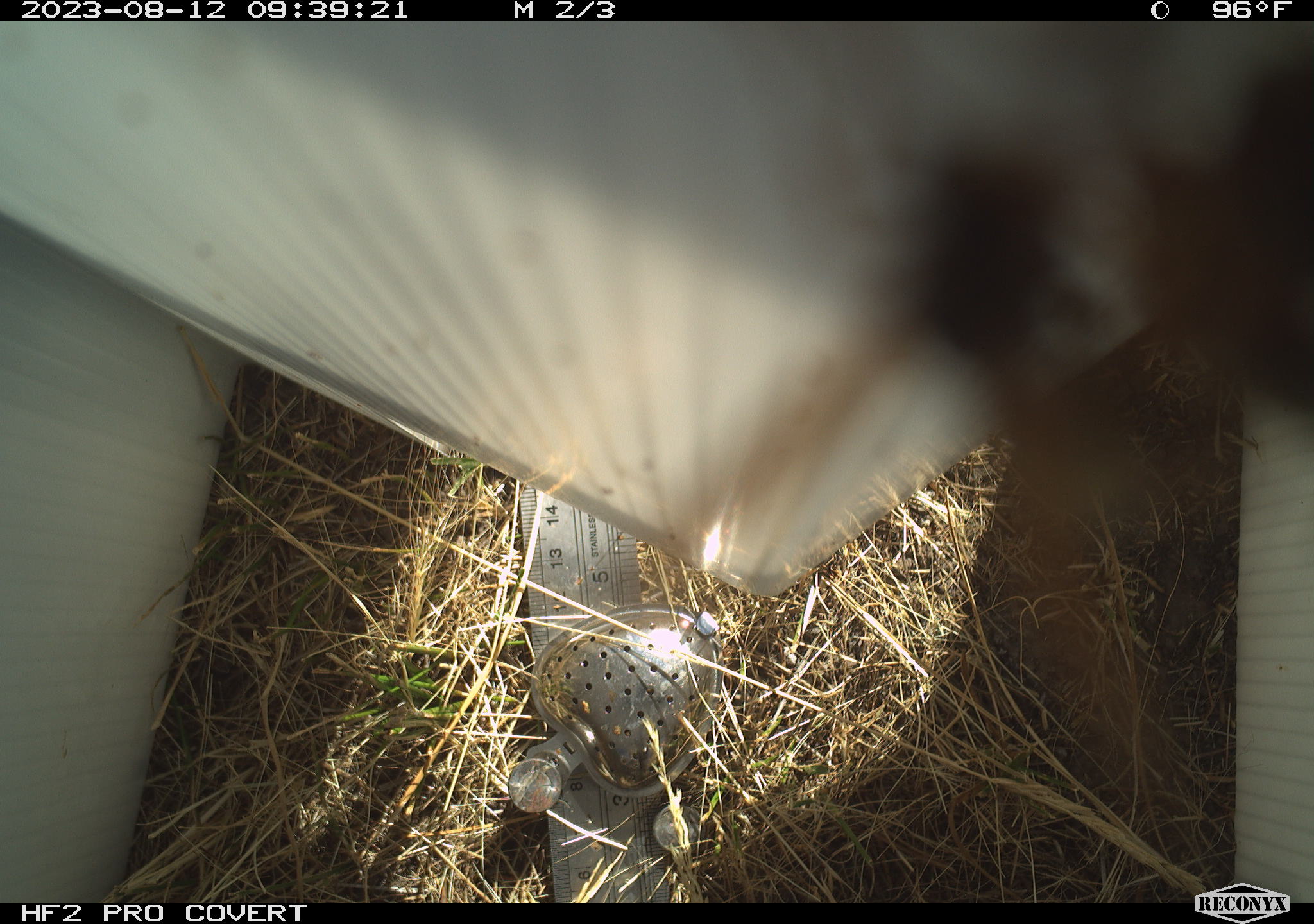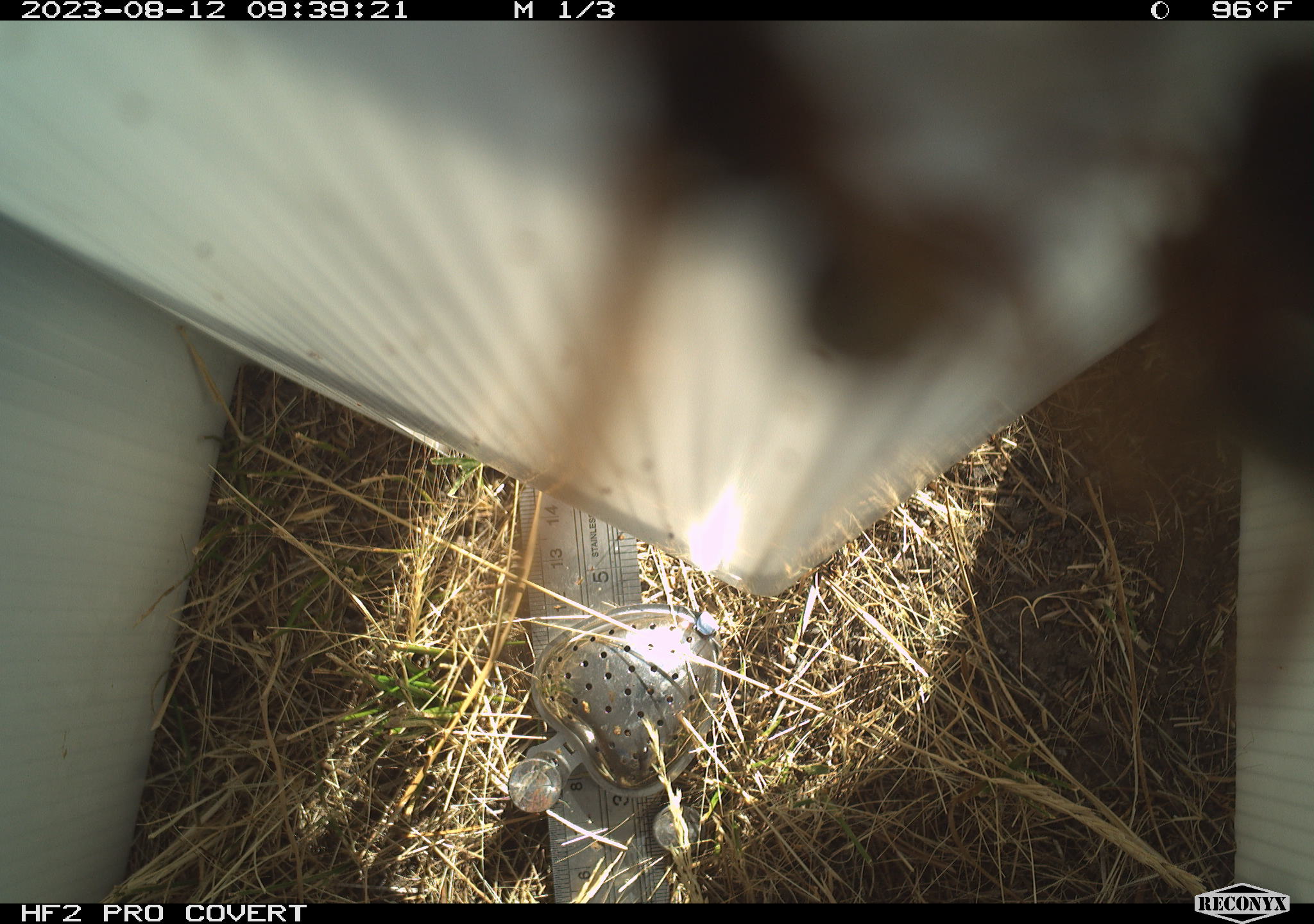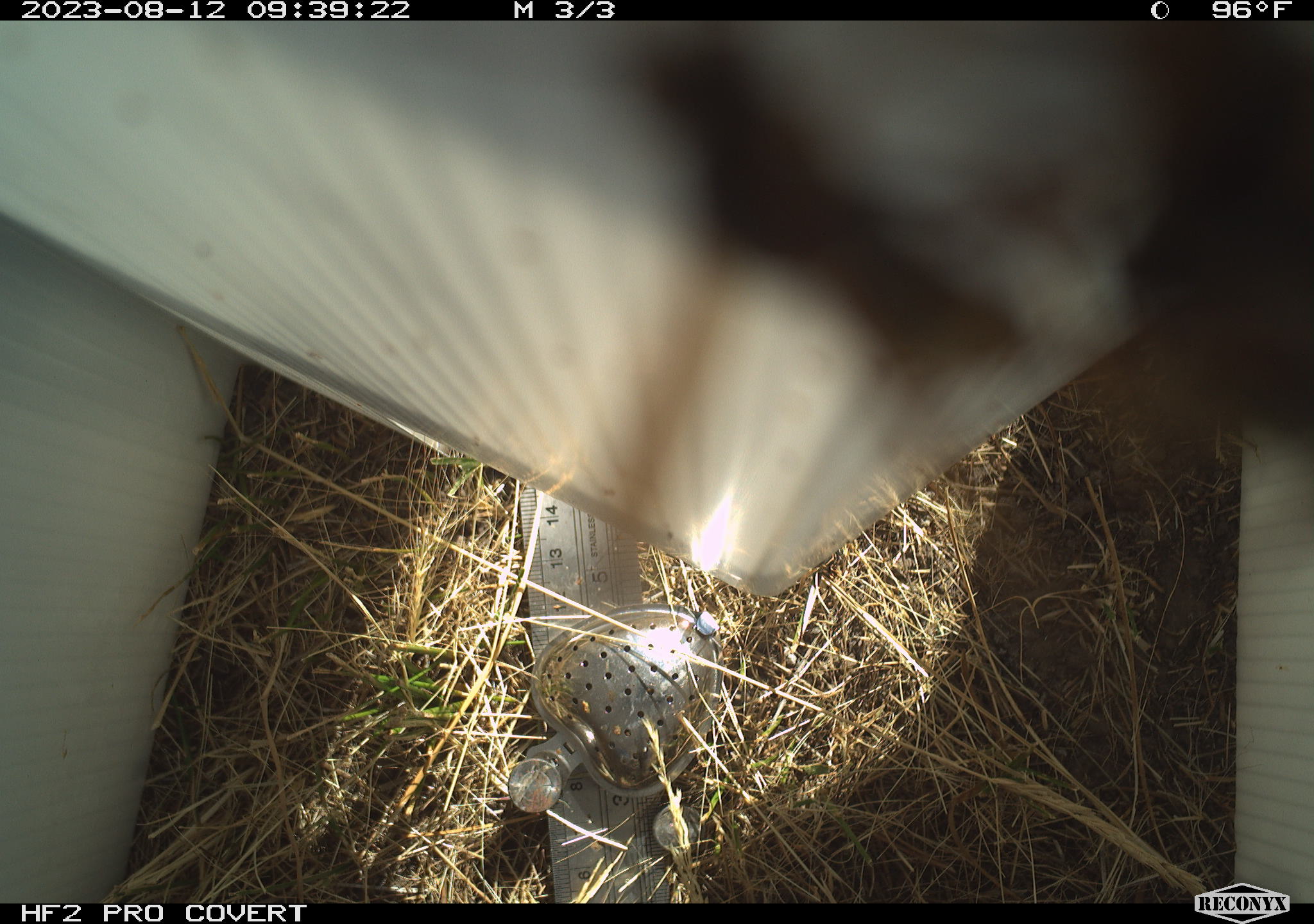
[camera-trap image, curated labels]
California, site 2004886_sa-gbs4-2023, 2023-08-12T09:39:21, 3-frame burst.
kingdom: Animalia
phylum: Arthropoda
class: Insecta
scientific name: Insecta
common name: insect